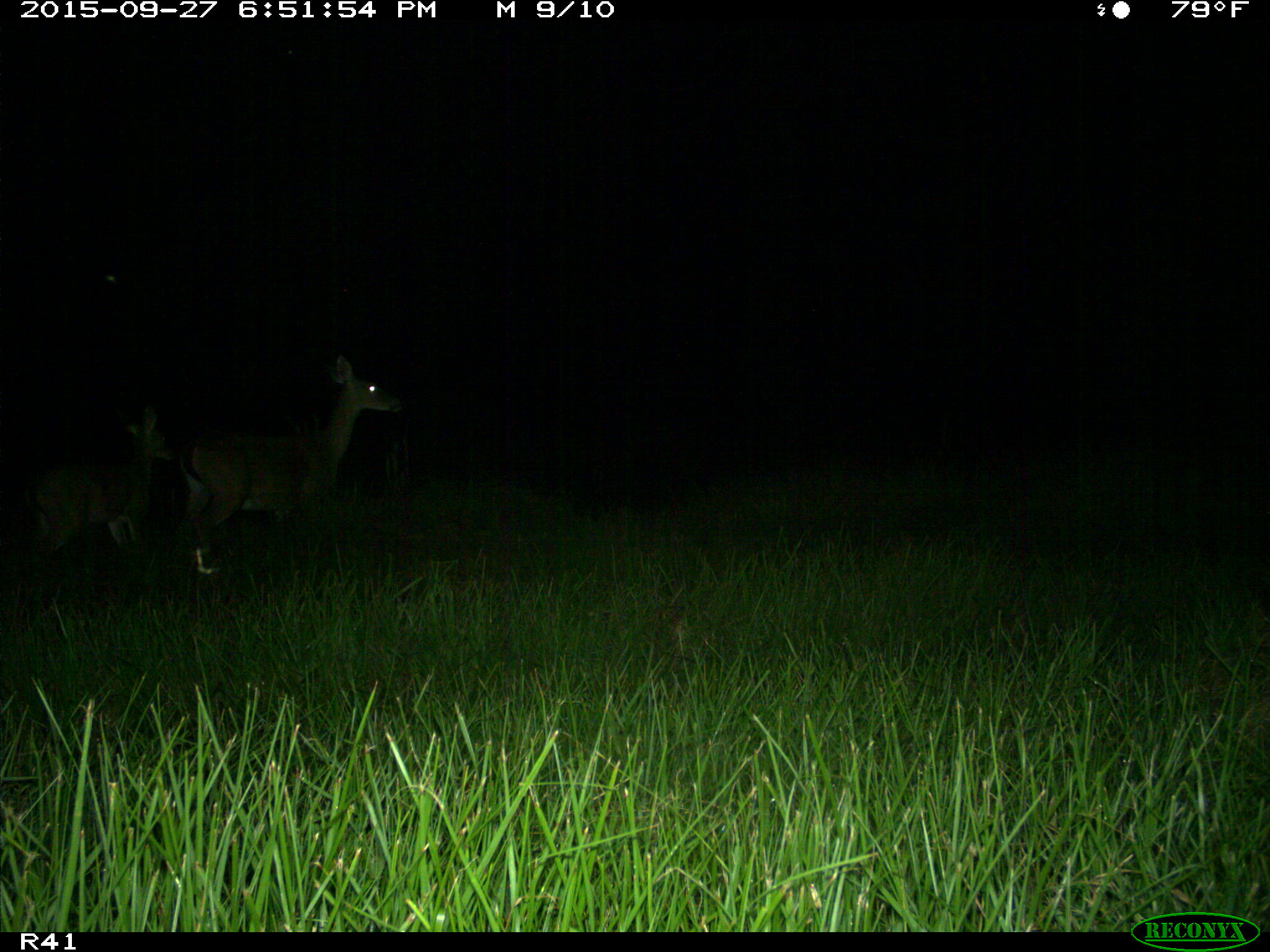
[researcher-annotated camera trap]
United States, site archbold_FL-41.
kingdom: Animalia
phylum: Chordata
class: Mammalia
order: Artiodactyla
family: Cervidae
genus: Odocoileus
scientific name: Odocoileus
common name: deer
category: unidentified deer